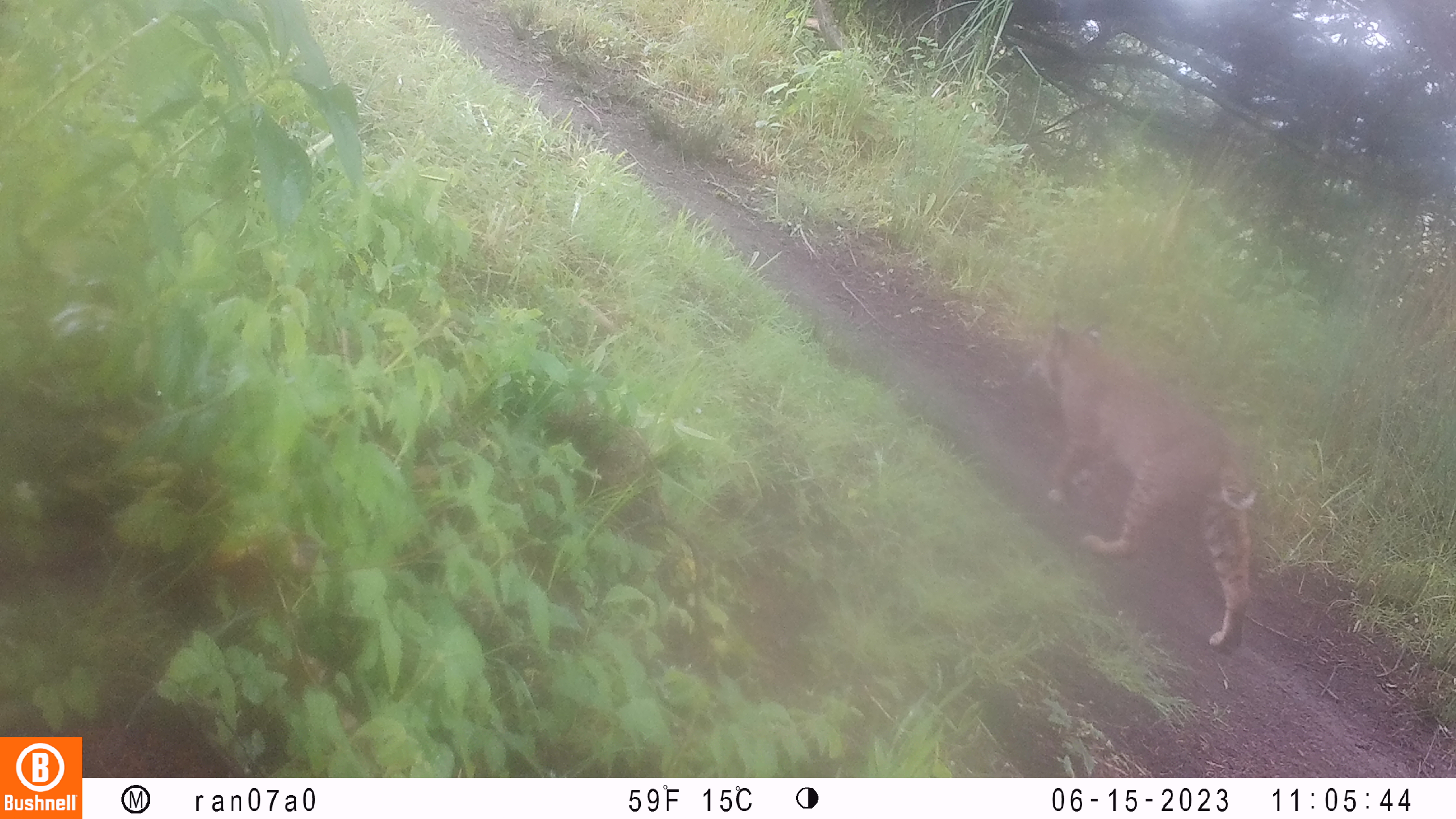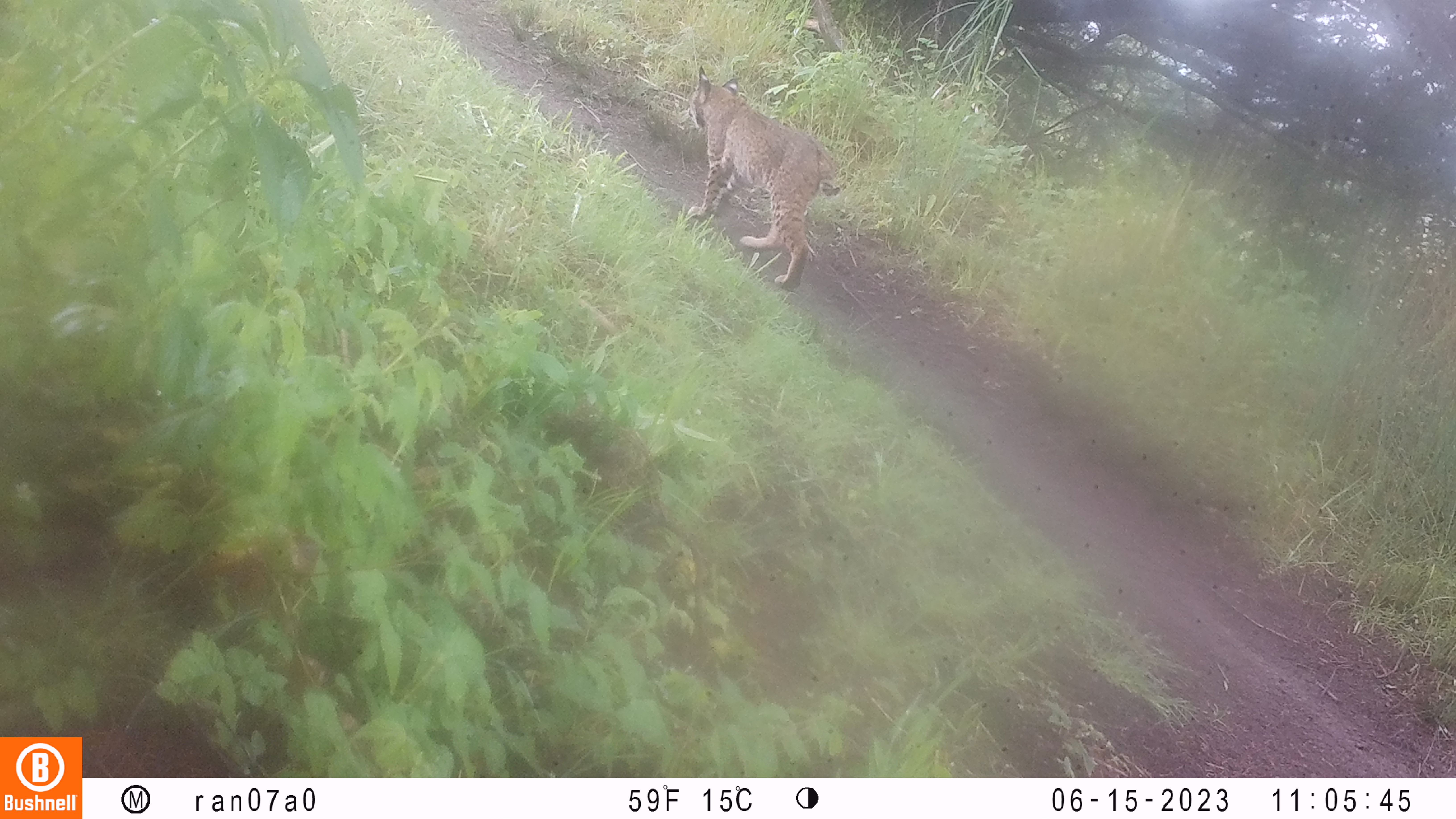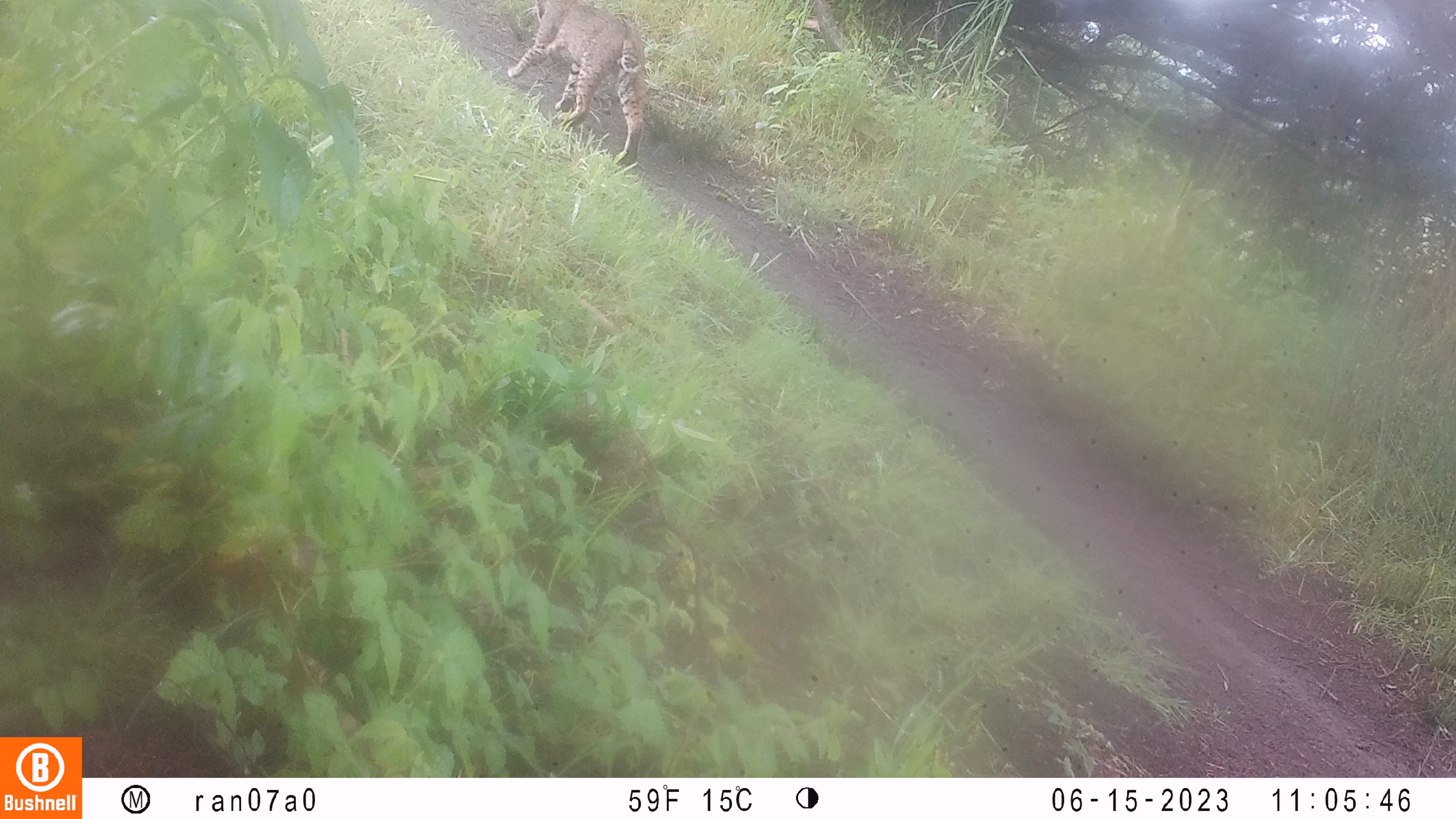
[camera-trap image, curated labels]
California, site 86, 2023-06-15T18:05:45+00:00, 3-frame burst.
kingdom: Animalia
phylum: Chordata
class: Mammalia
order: Carnivora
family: Felidae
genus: Lynx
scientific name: Lynx rufus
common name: bobcat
Bobcat (Lynx rufus).